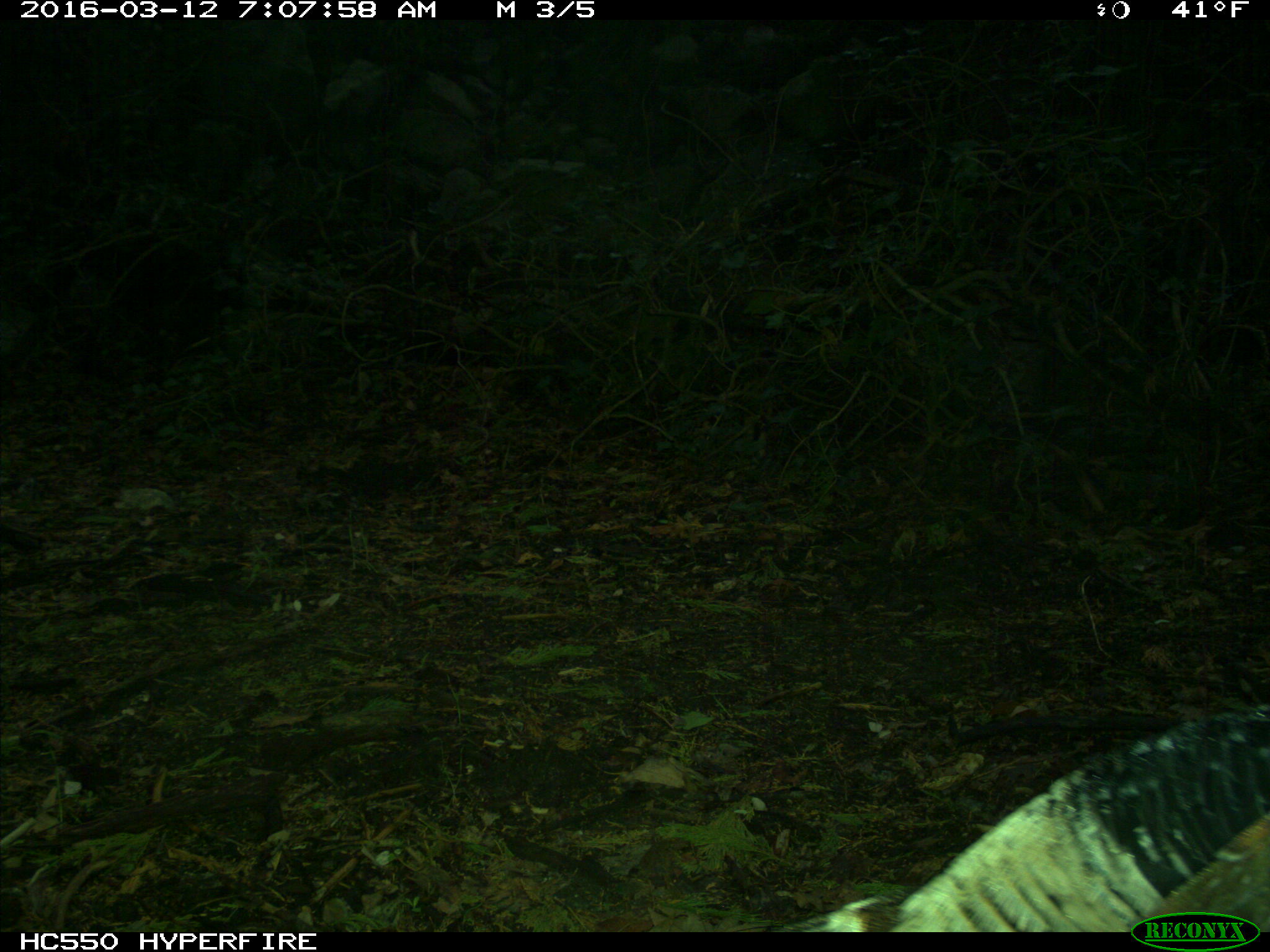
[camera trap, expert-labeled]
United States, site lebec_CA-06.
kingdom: Animalia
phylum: Chordata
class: Aves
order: Galliformes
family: Phasianidae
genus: Meleagris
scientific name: Meleagris gallopavo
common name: wild turkey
Meleagris gallopavo (wild turkey).